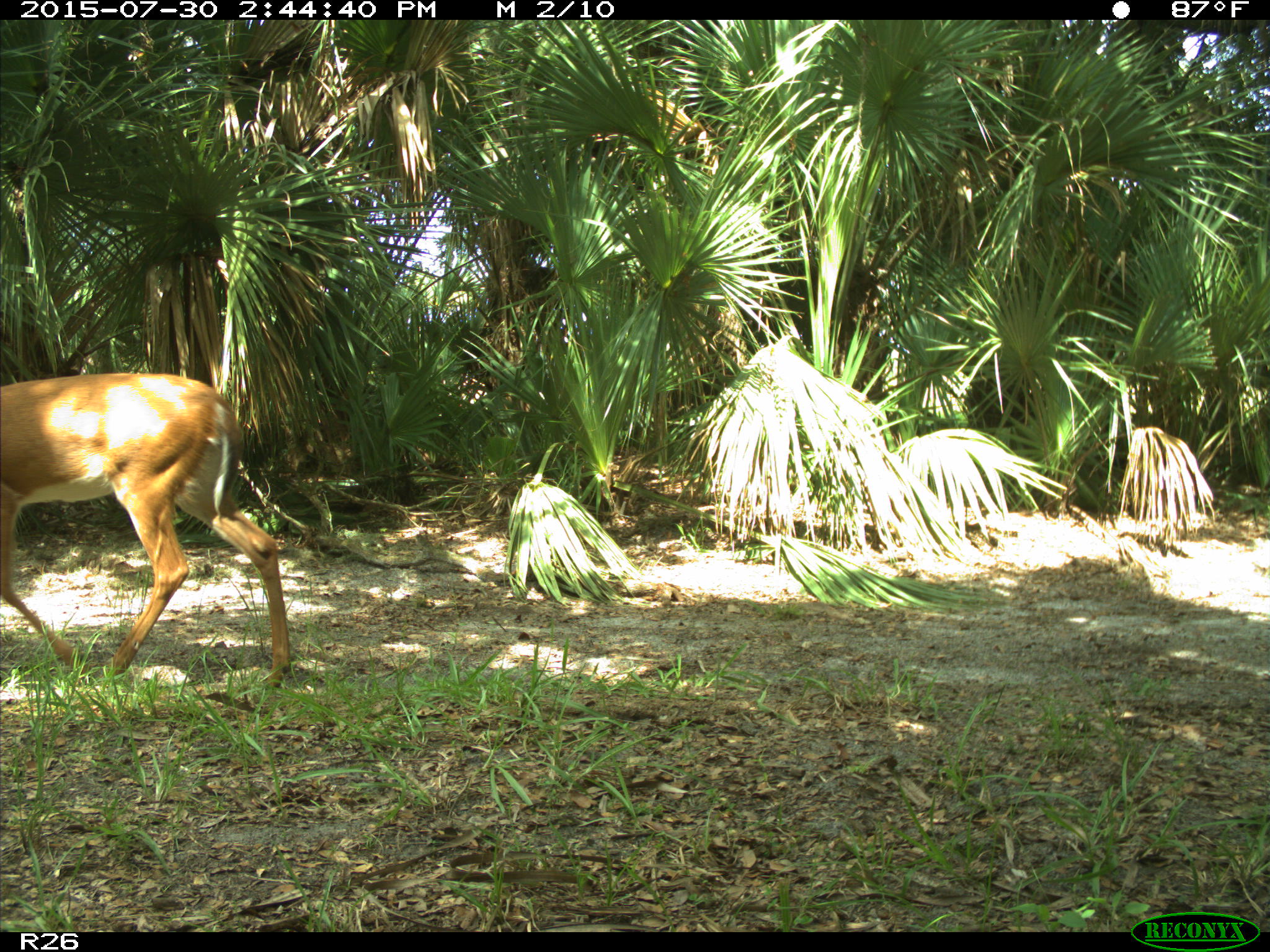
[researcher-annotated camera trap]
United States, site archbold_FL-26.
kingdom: Animalia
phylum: Chordata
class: Mammalia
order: Artiodactyla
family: Cervidae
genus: Odocoileus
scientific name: Odocoileus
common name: deer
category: unidentified deer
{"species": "unidentified deer (deer) (Odocoileus)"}